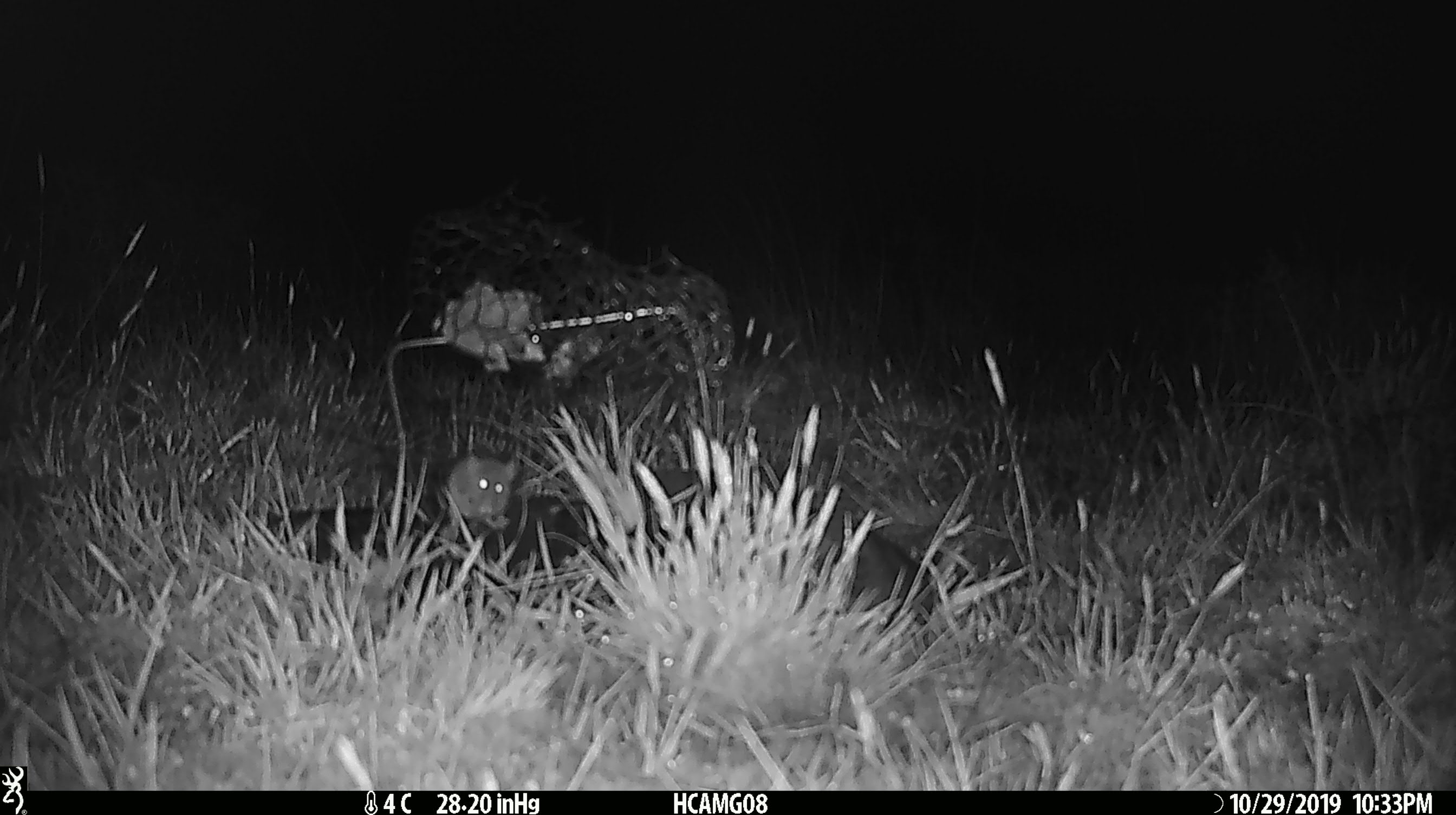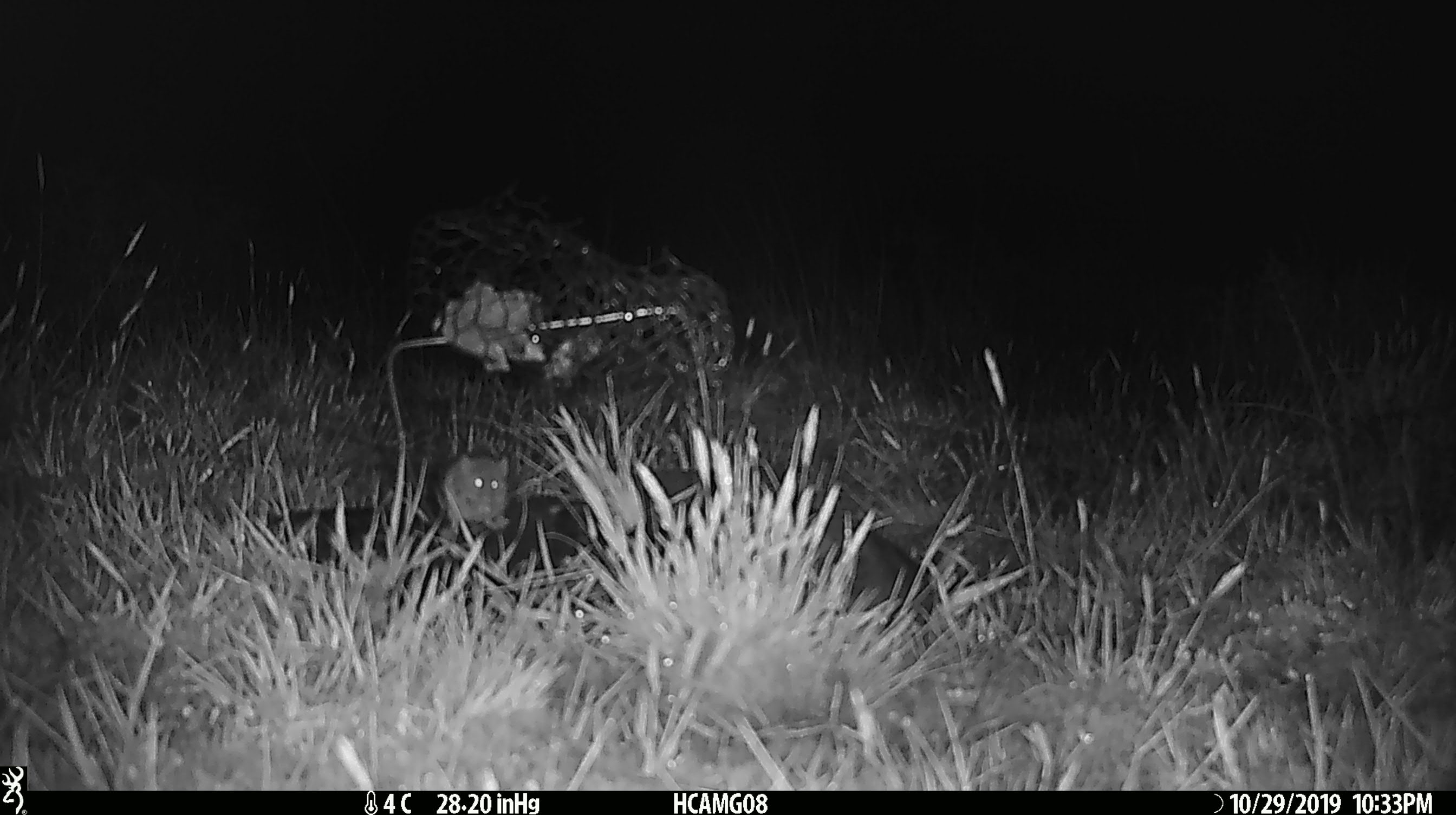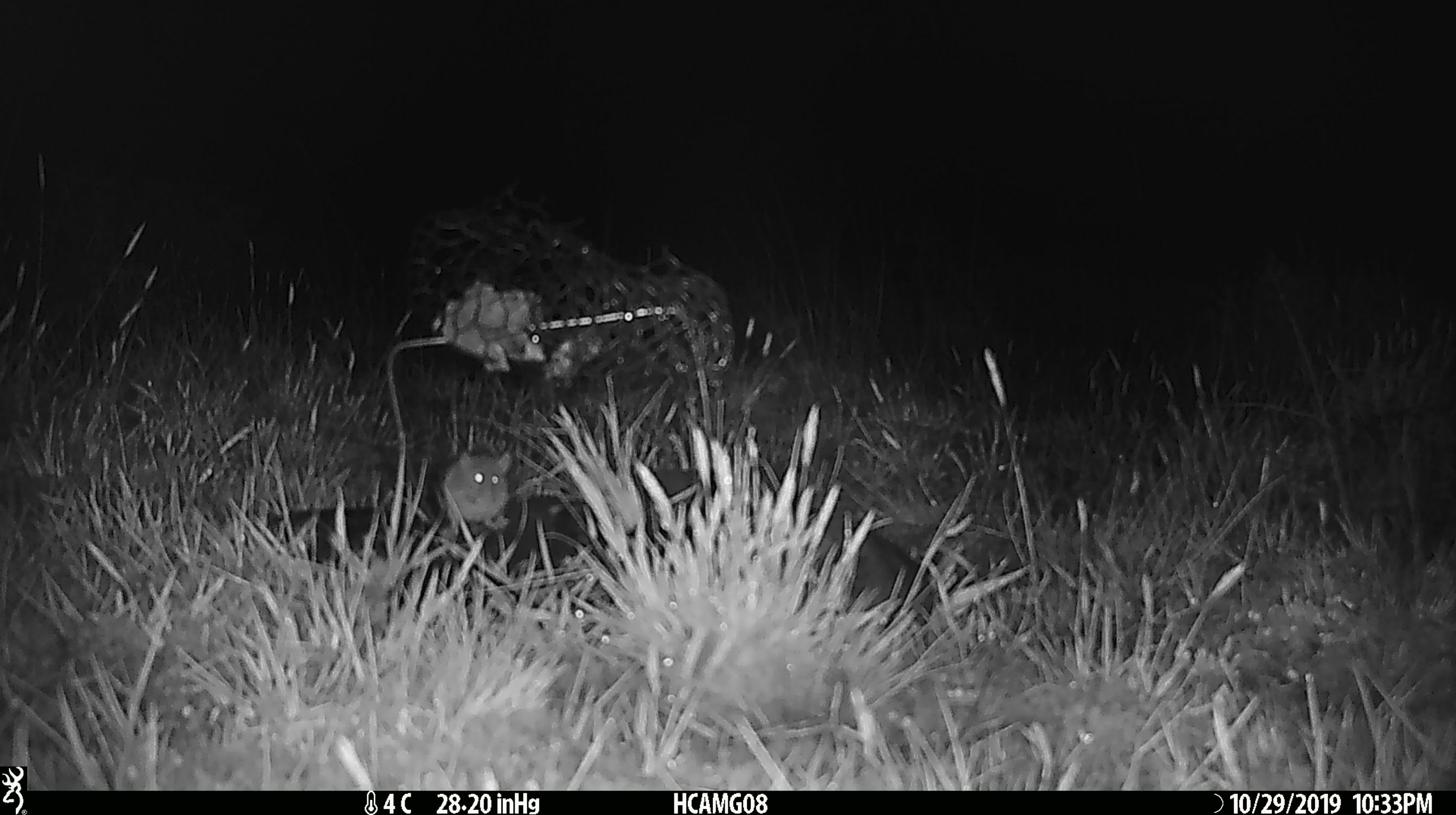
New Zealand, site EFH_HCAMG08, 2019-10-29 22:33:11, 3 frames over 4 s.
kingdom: Animalia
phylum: Chordata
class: Mammalia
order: Rodentia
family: Muridae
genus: Mus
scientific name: Mus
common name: mouse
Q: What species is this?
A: Mouse (Mus).